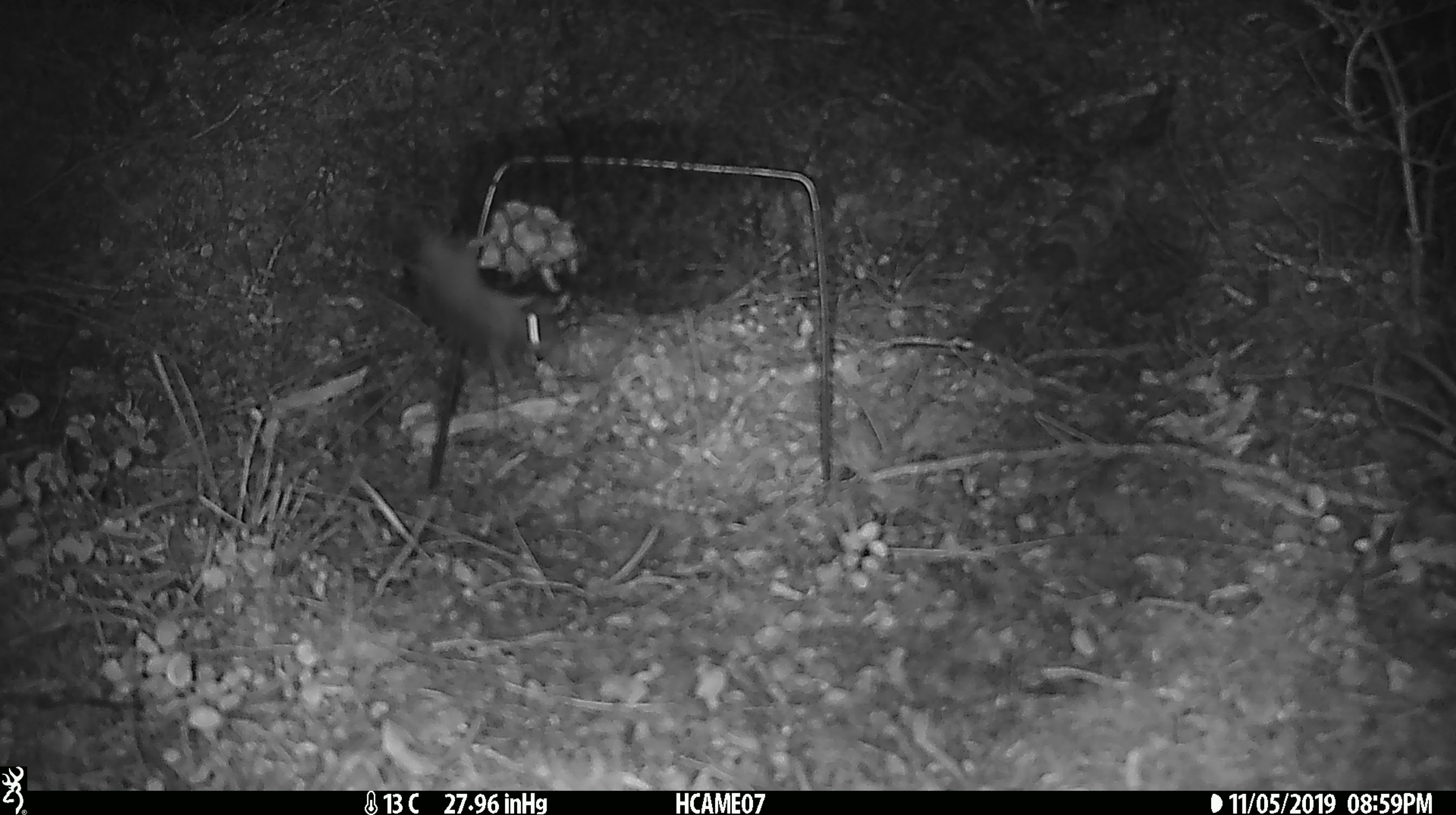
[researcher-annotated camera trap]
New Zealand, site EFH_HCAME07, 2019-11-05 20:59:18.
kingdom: Animalia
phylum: Chordata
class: Mammalia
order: Rodentia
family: Muridae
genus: Mus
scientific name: Mus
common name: mouse